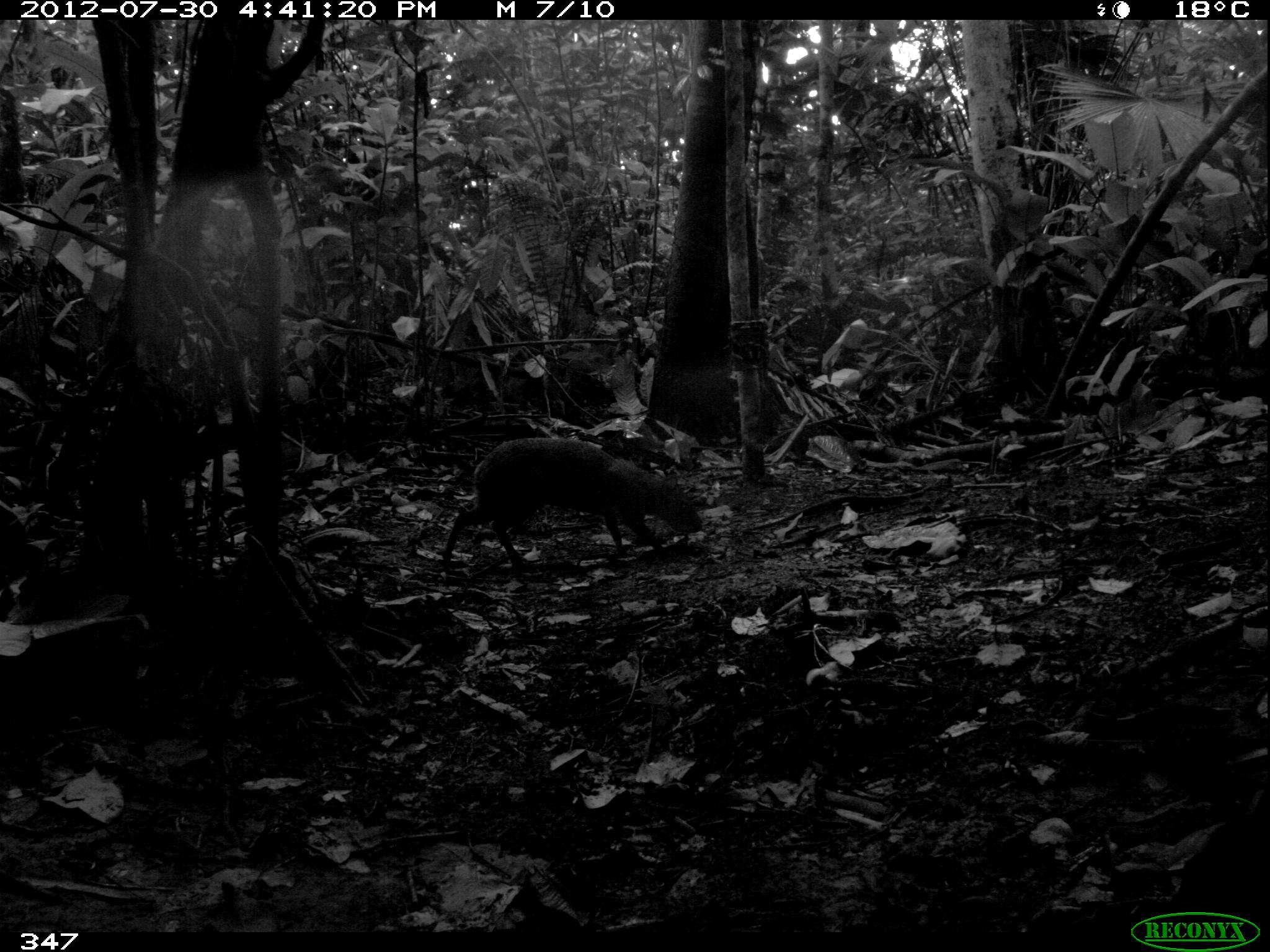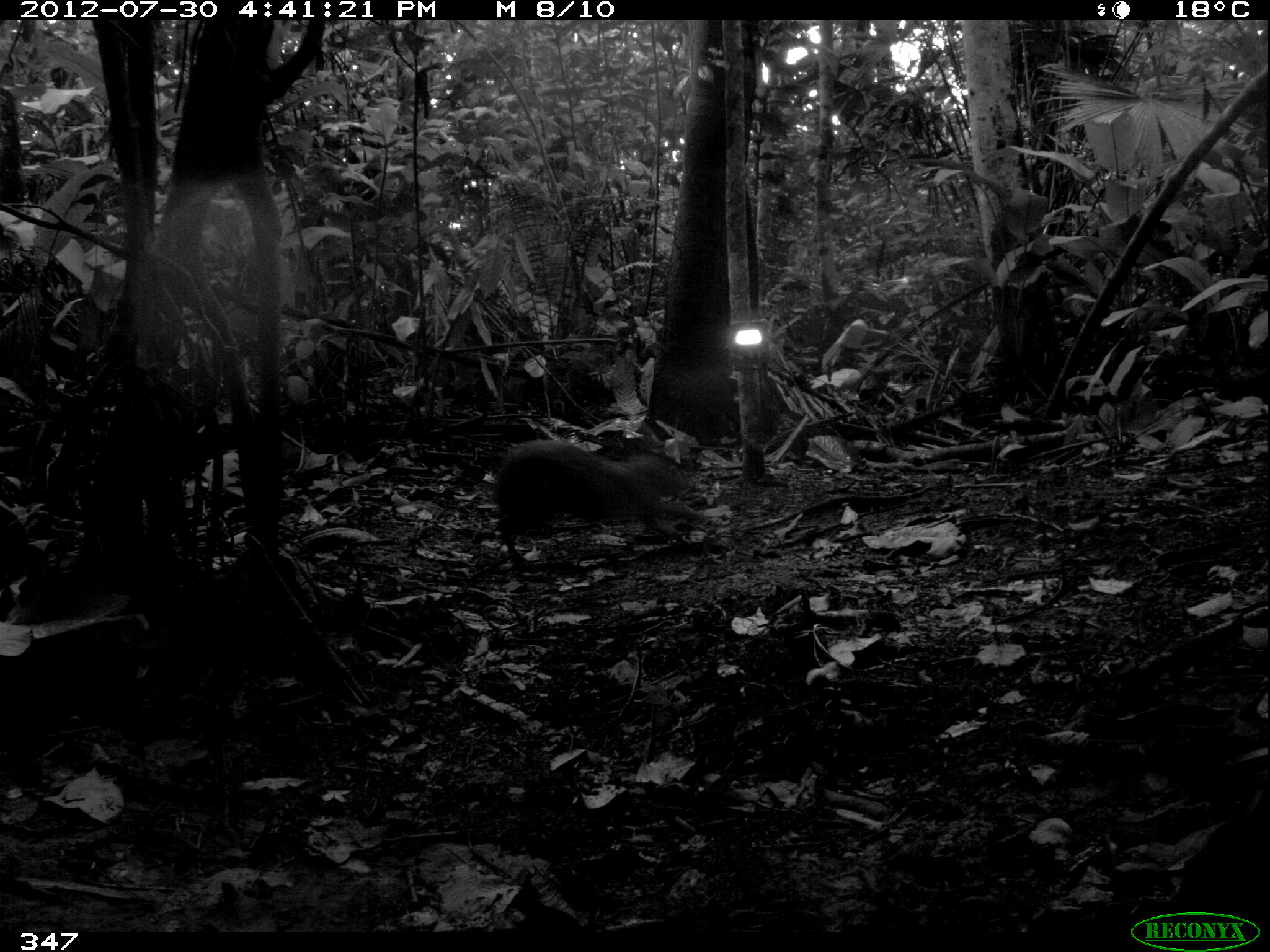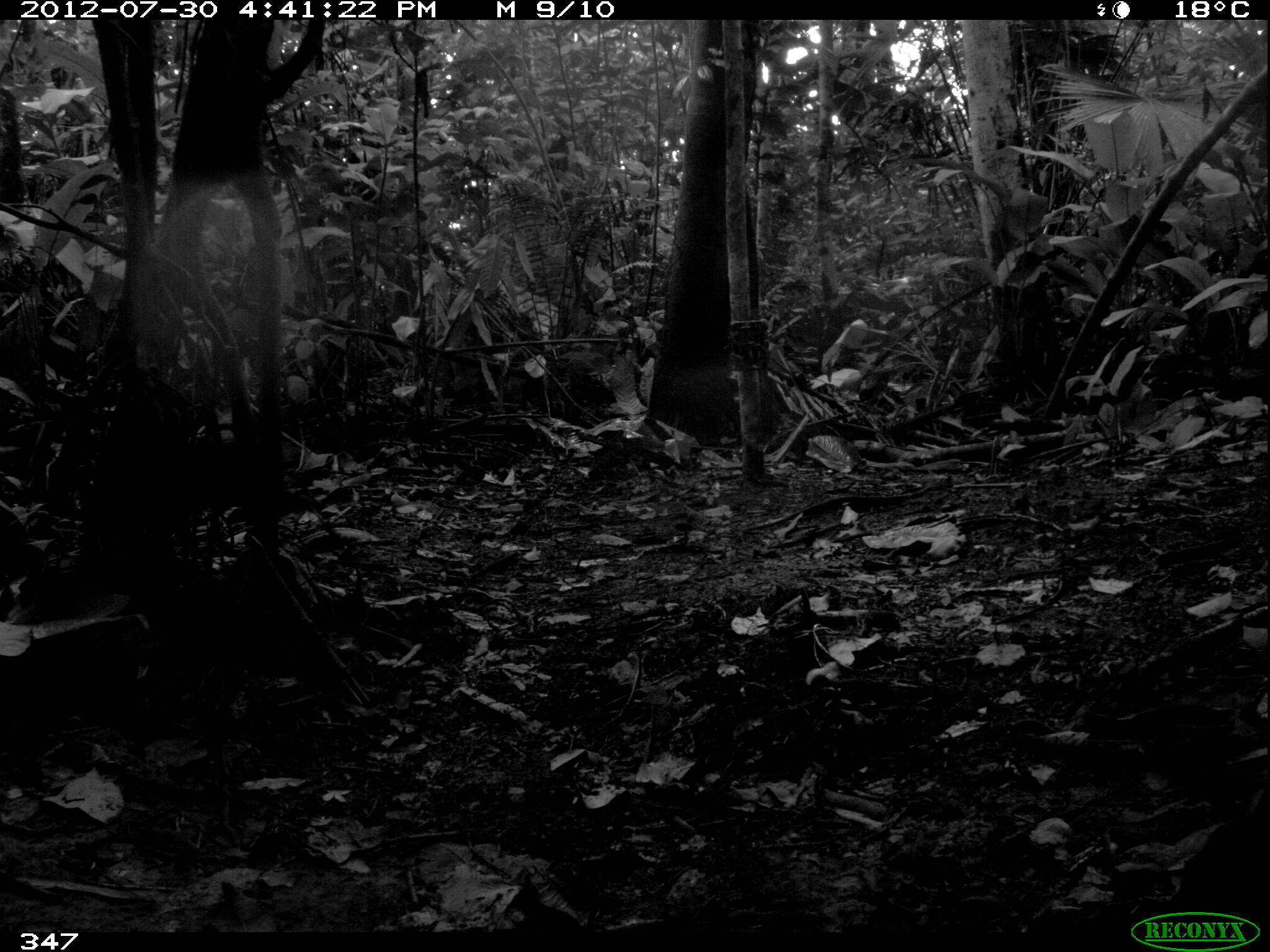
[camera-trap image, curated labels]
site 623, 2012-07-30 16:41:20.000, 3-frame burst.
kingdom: Animalia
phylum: Chordata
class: Mammalia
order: Rodentia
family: Dasyproctidae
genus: Dasyprocta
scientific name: Dasyprocta punctata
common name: central american agouti